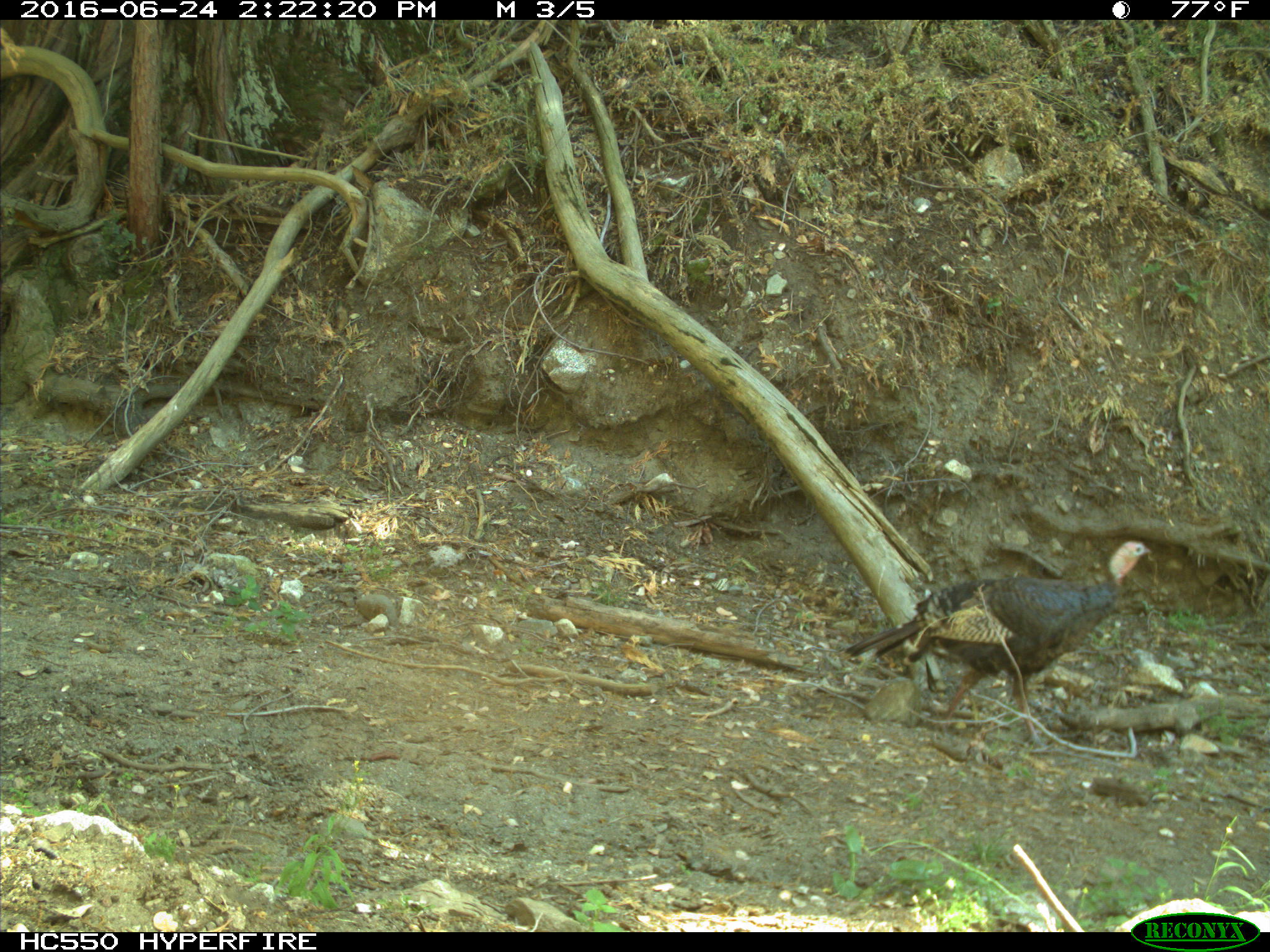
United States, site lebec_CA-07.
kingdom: Animalia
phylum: Chordata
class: Mammalia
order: Carnivora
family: Canidae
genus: Canis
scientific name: Canis latrans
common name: coyote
Canis latrans (coyote).